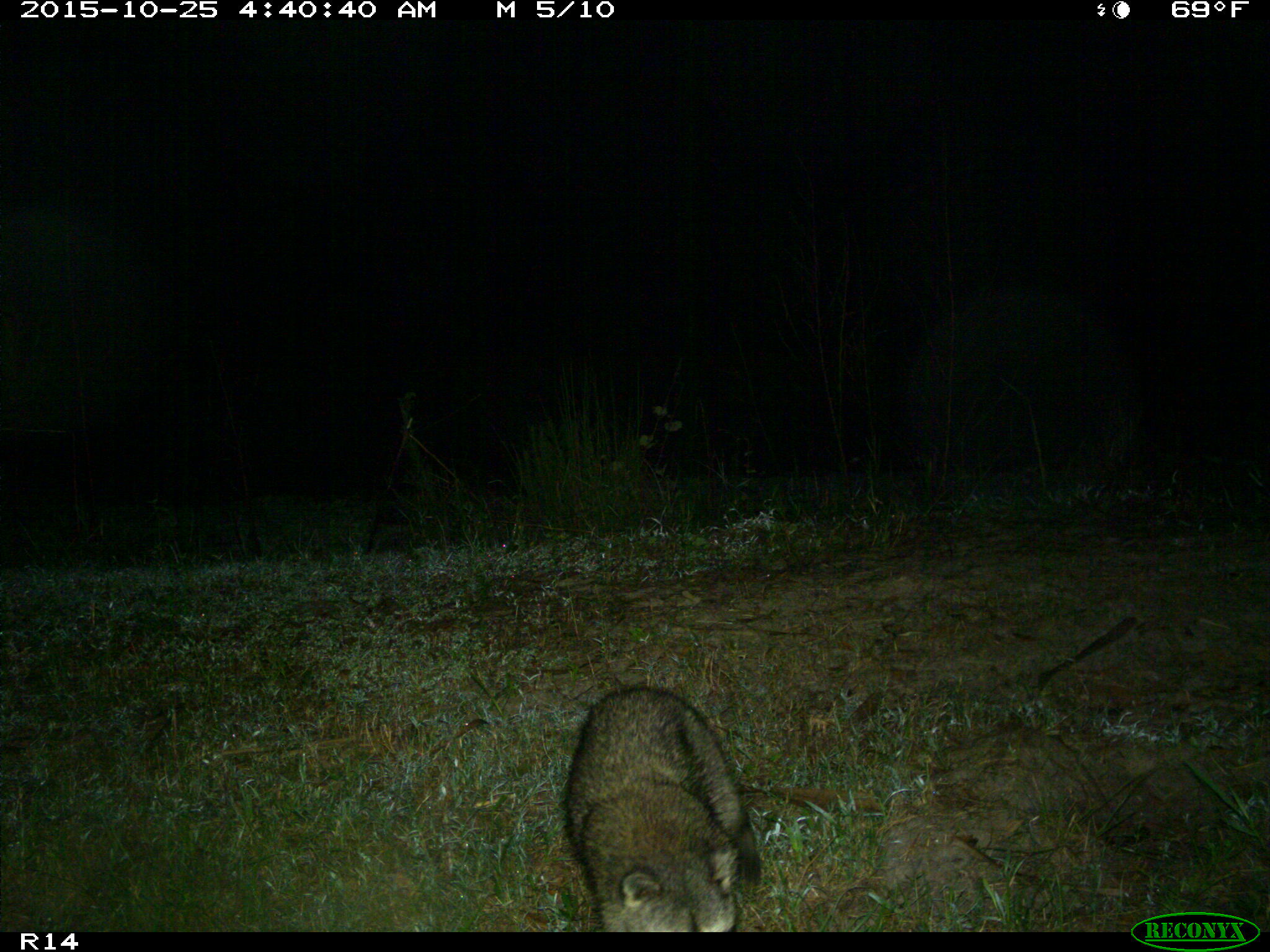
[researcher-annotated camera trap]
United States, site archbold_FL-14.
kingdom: Animalia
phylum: Chordata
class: Mammalia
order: Carnivora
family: Procyonidae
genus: Procyon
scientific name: Procyon lotor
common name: common raccoon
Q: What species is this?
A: Procyon lotor (common raccoon).